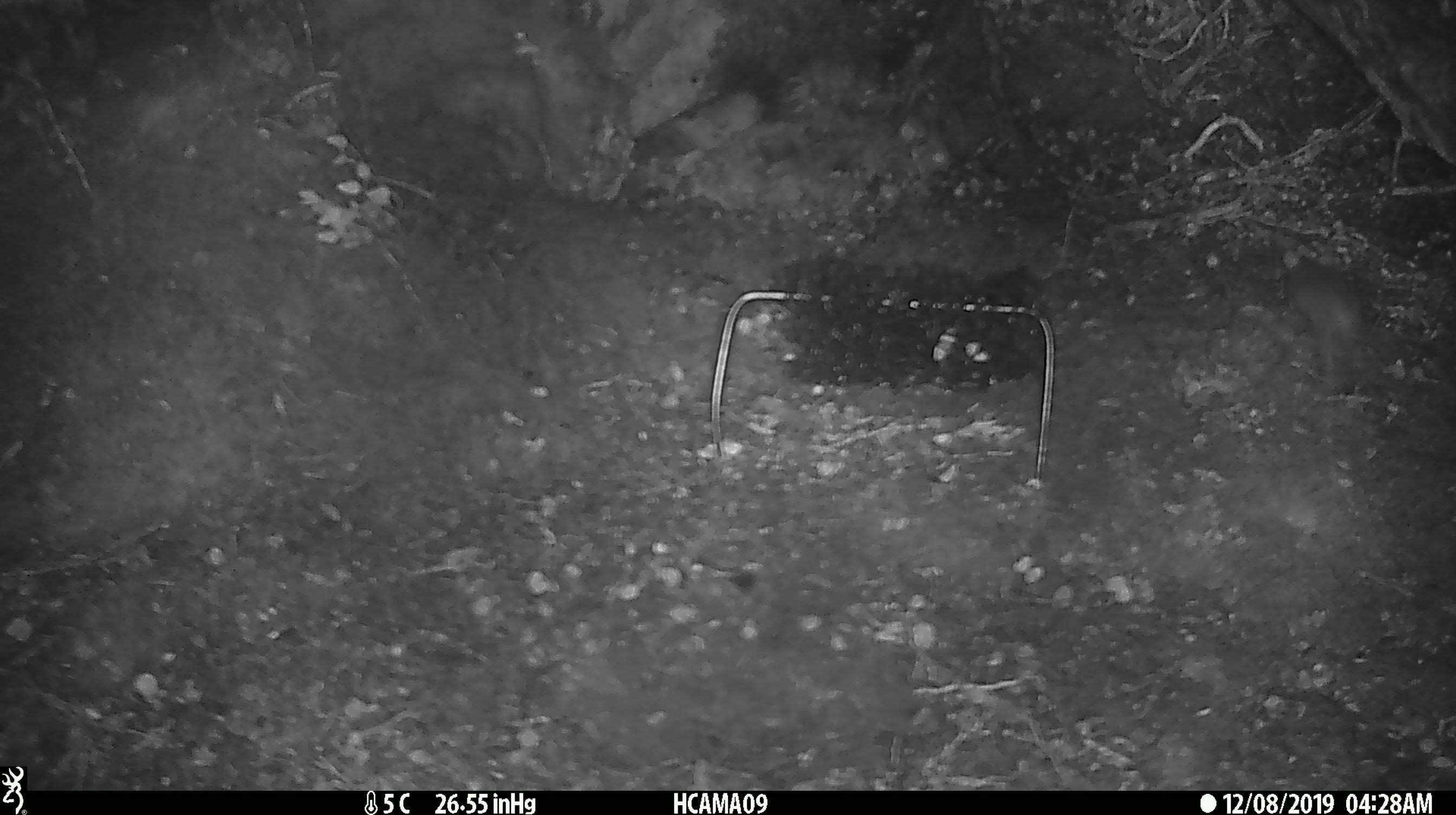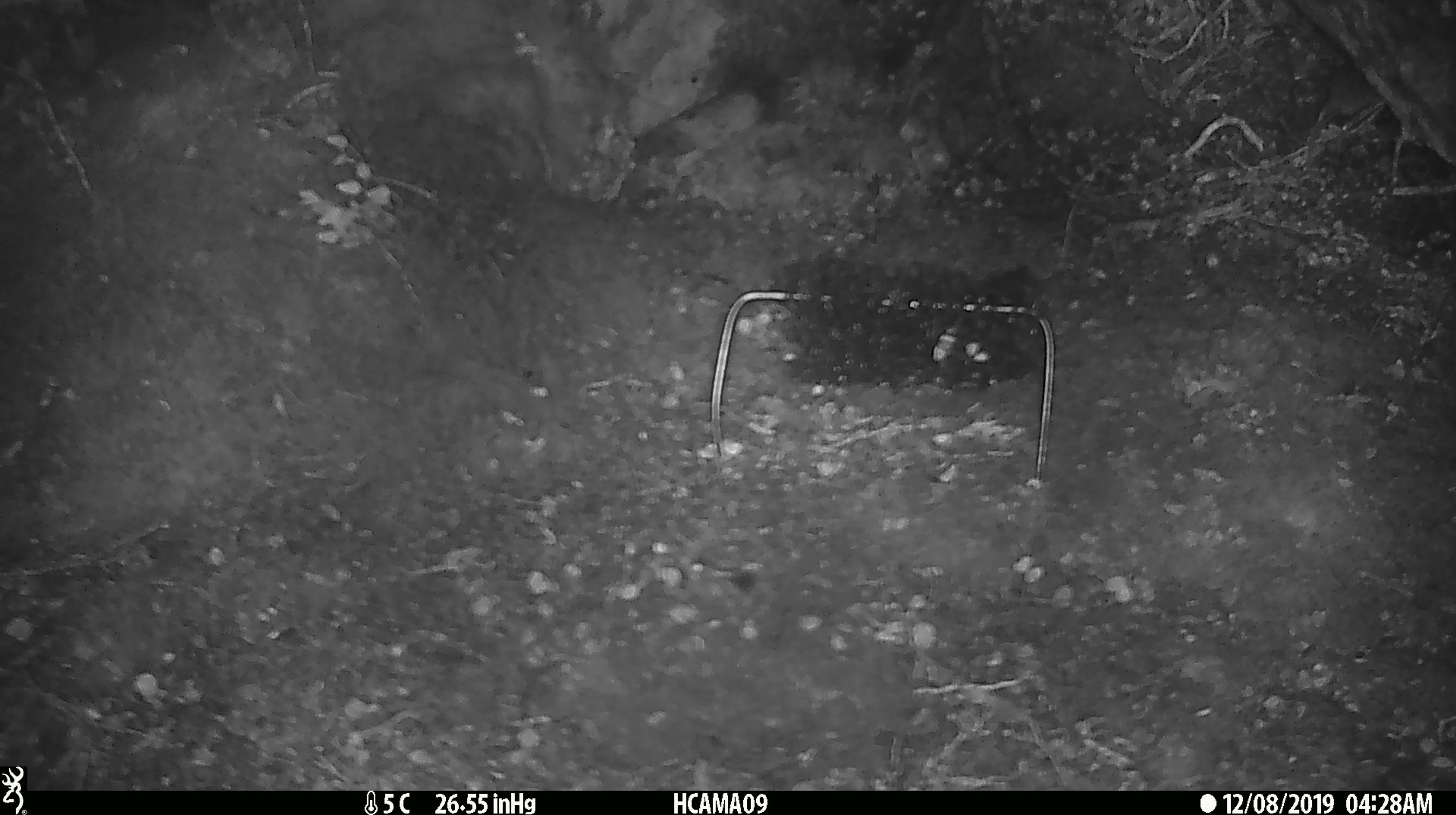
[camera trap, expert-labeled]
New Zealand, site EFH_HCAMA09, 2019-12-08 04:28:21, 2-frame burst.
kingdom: Animalia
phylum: Chordata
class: Mammalia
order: Rodentia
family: Muridae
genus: Mus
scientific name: Mus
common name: mouse